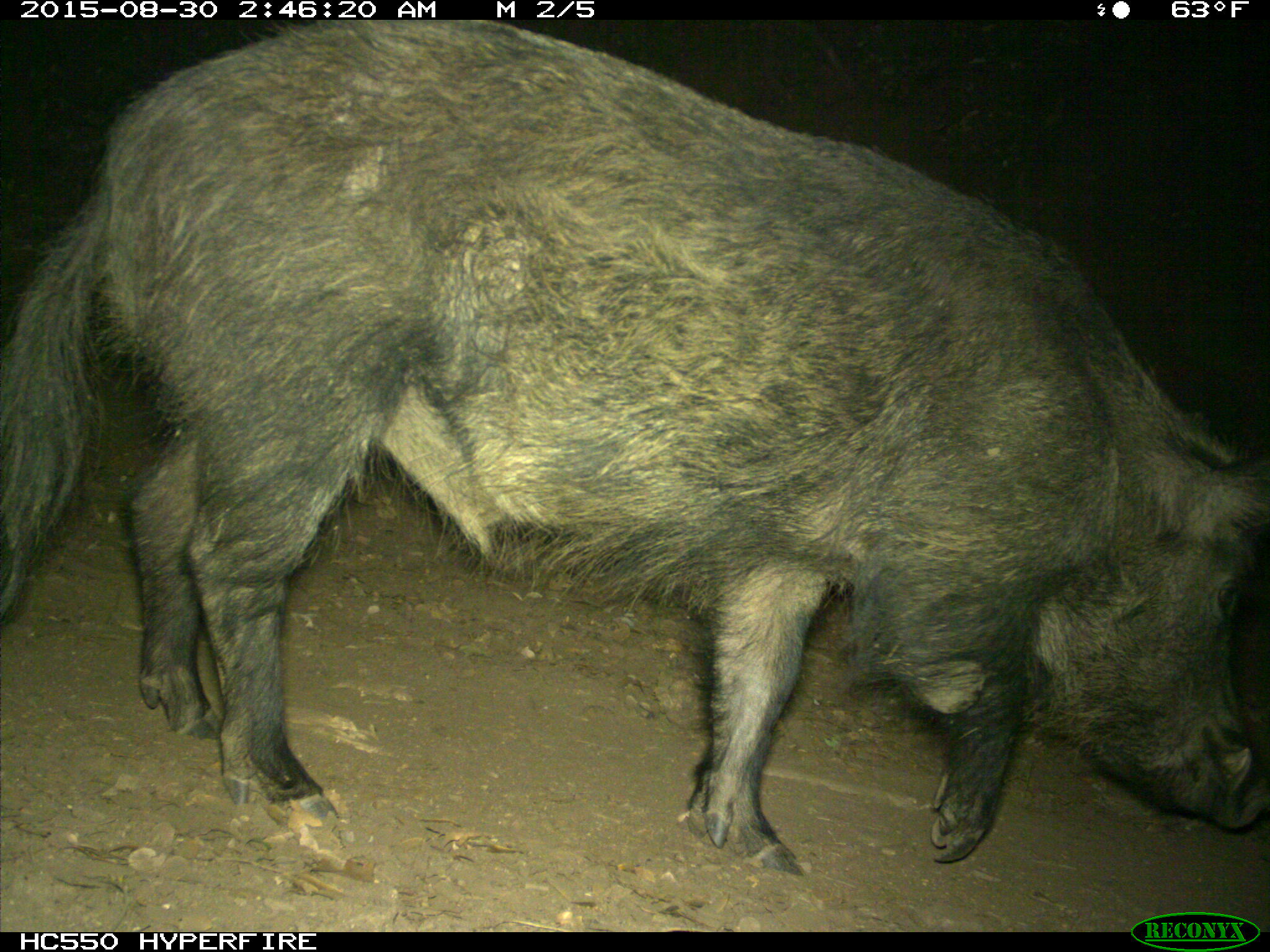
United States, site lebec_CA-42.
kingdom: Animalia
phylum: Chordata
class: Mammalia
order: Artiodactyla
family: Suidae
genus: Sus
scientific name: Sus scrofa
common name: wild boar